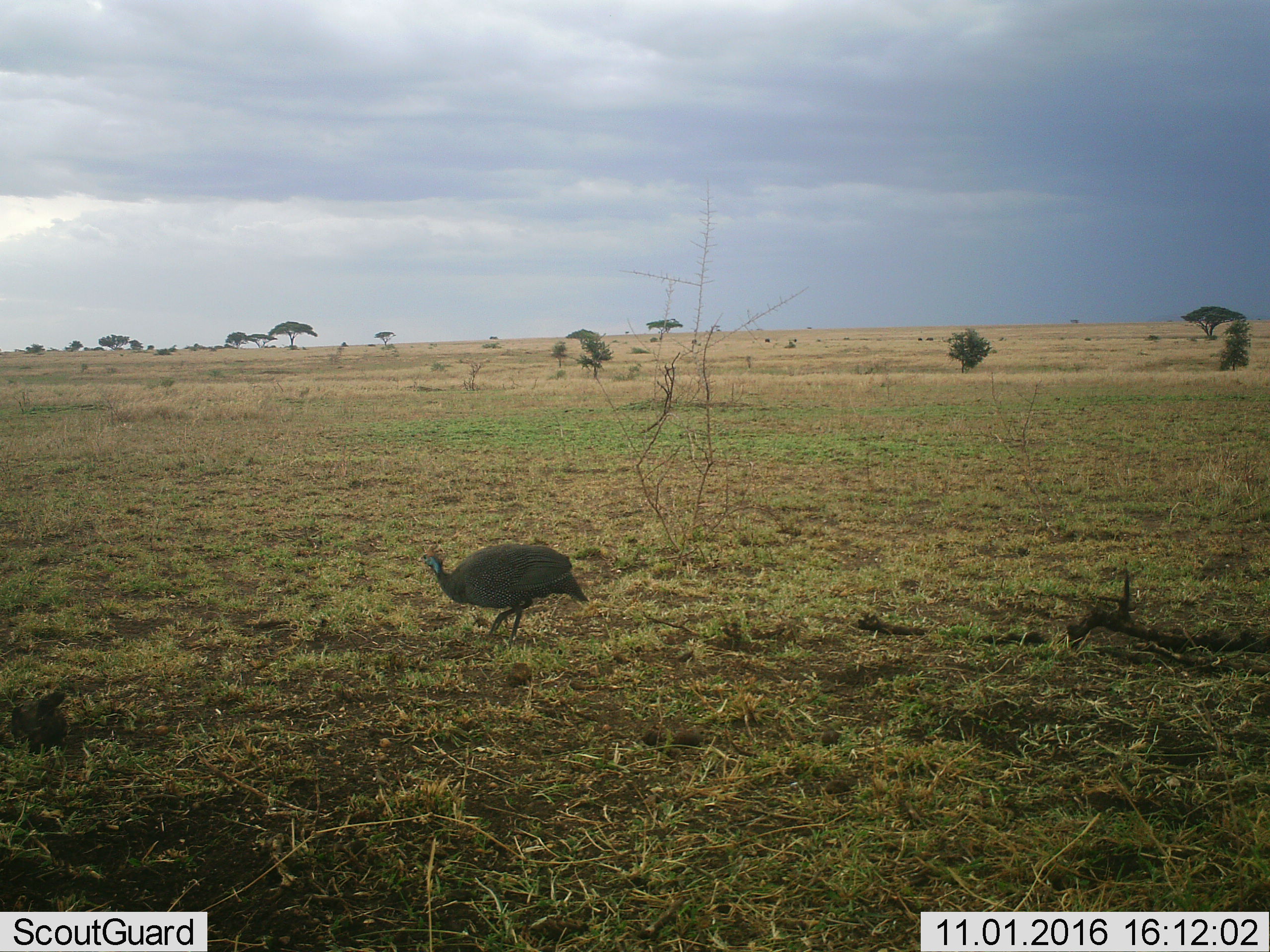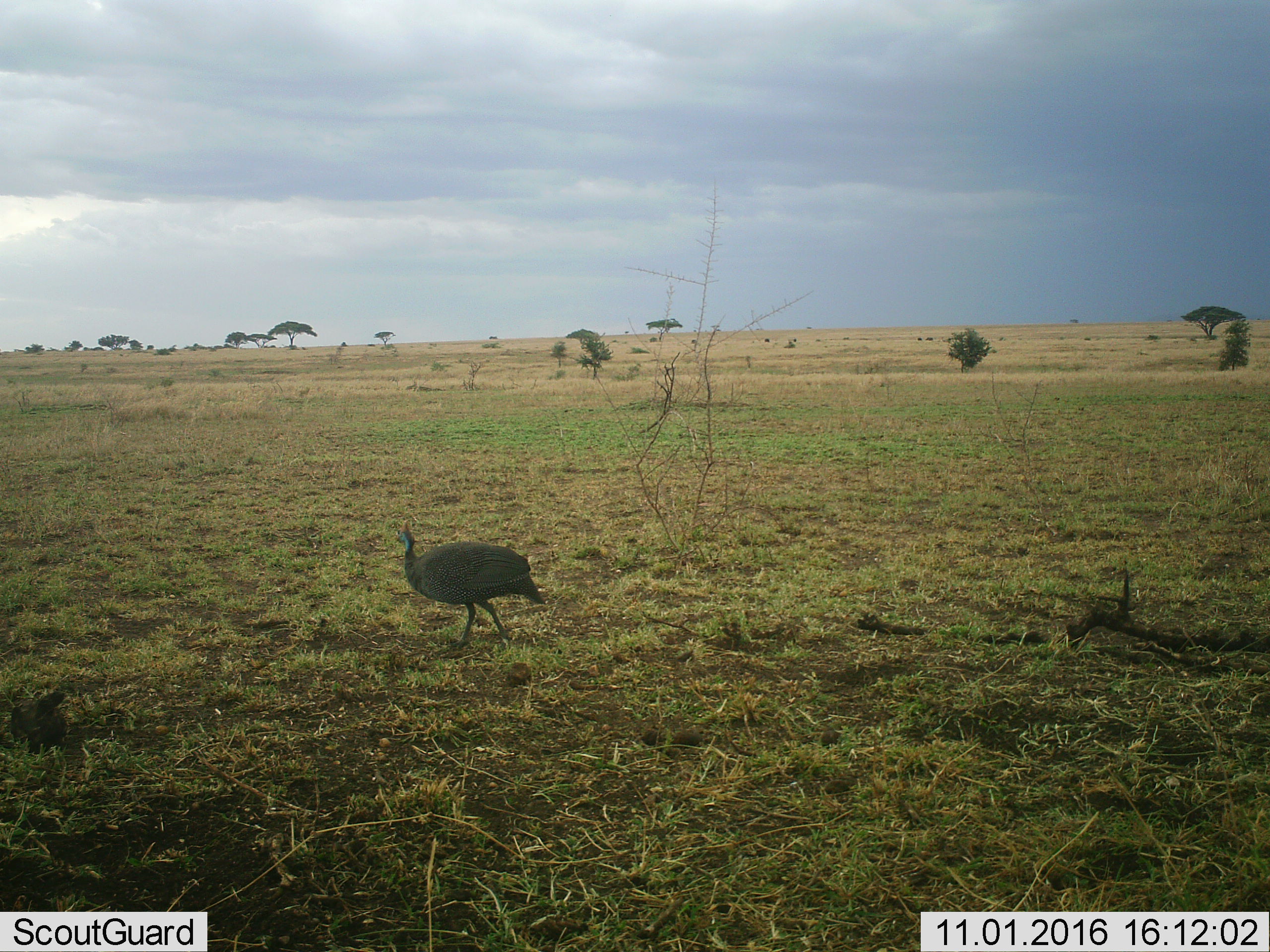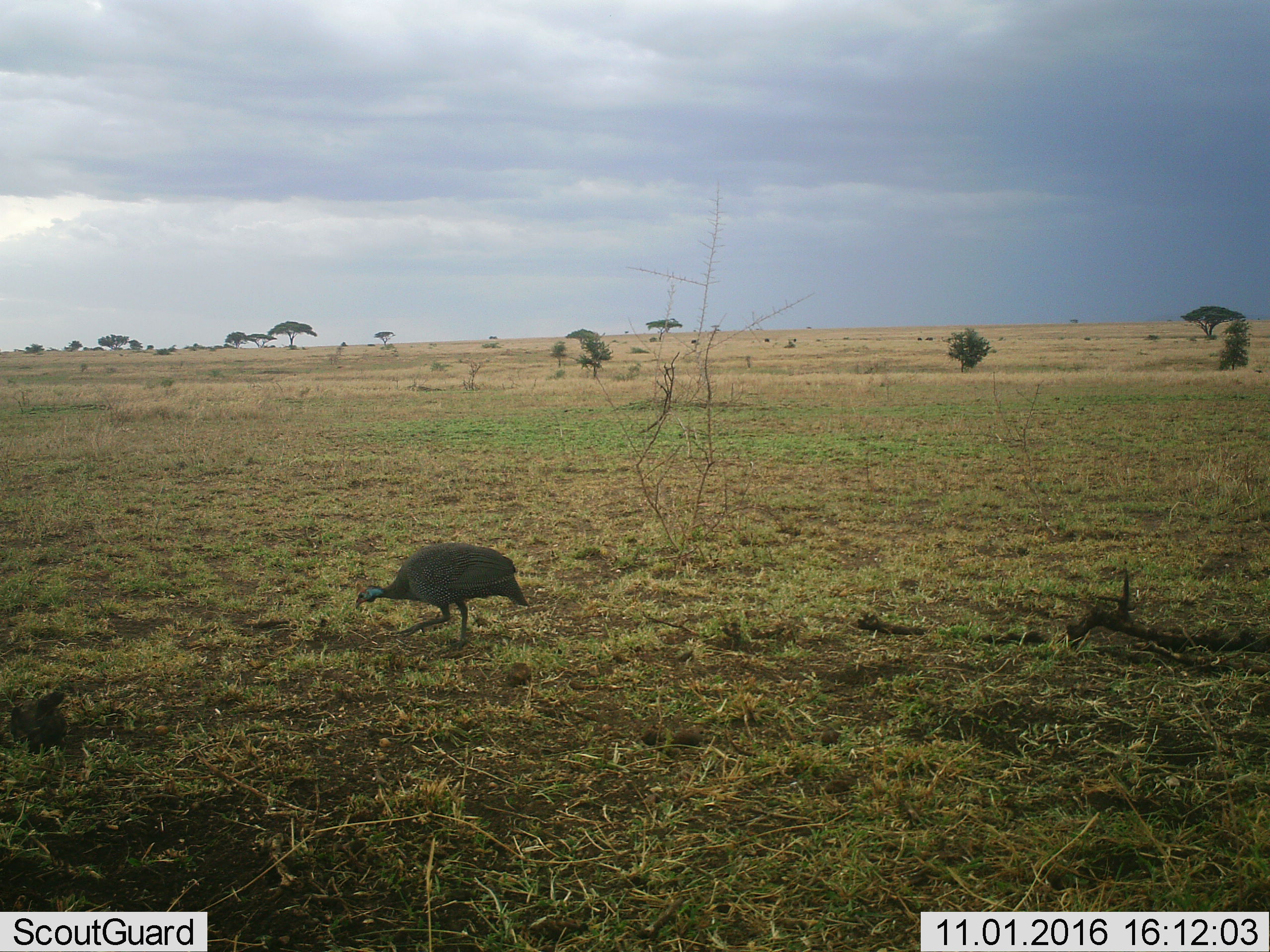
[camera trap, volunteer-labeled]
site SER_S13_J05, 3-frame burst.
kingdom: Animalia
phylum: Chordata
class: Aves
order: Galliformes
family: Numididae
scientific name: Numididae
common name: guineafowl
Guineafowl (Numididae), count 1. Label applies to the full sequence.